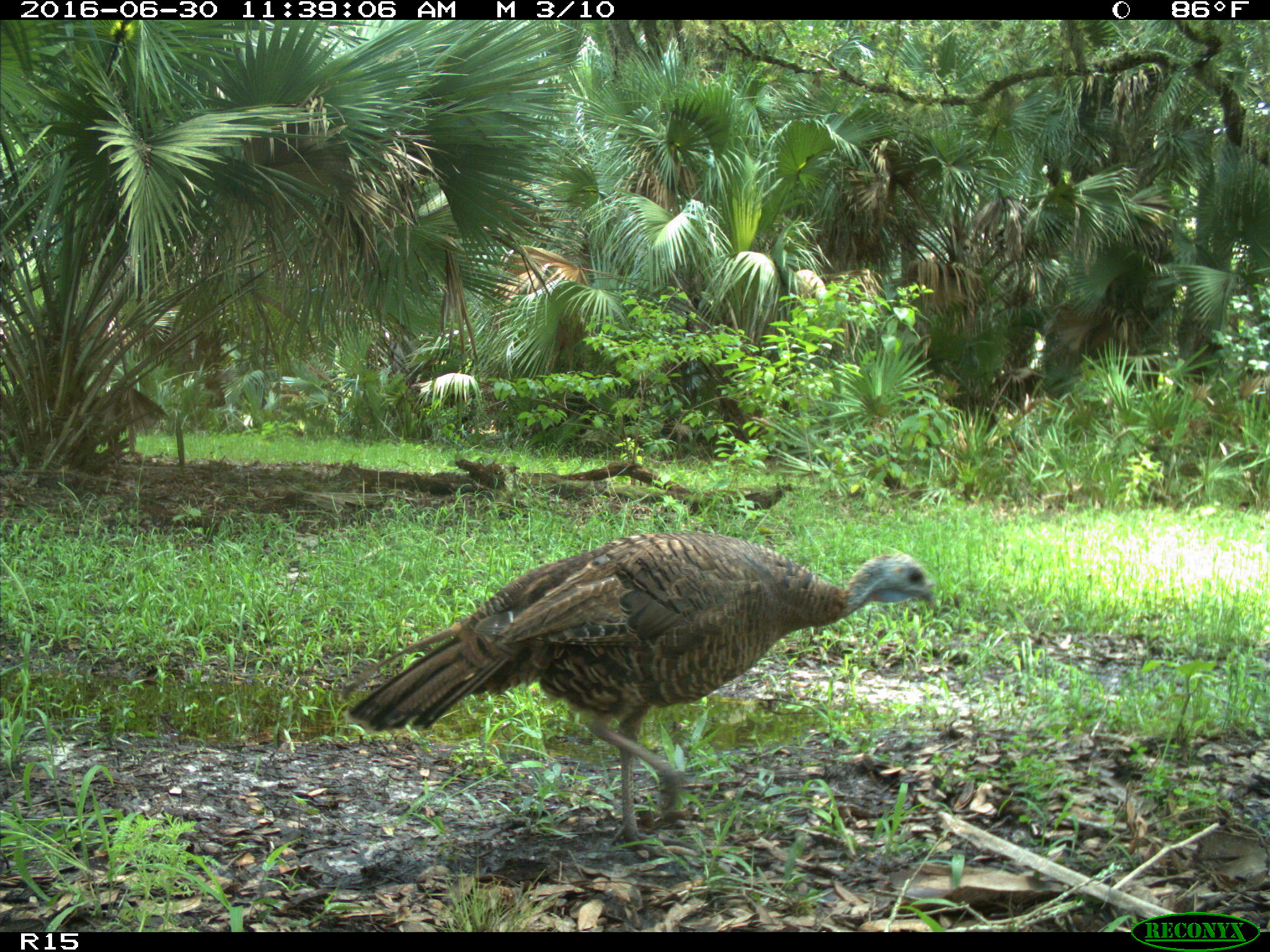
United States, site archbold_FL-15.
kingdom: Animalia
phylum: Chordata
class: Aves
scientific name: Aves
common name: birds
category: unidentified bird